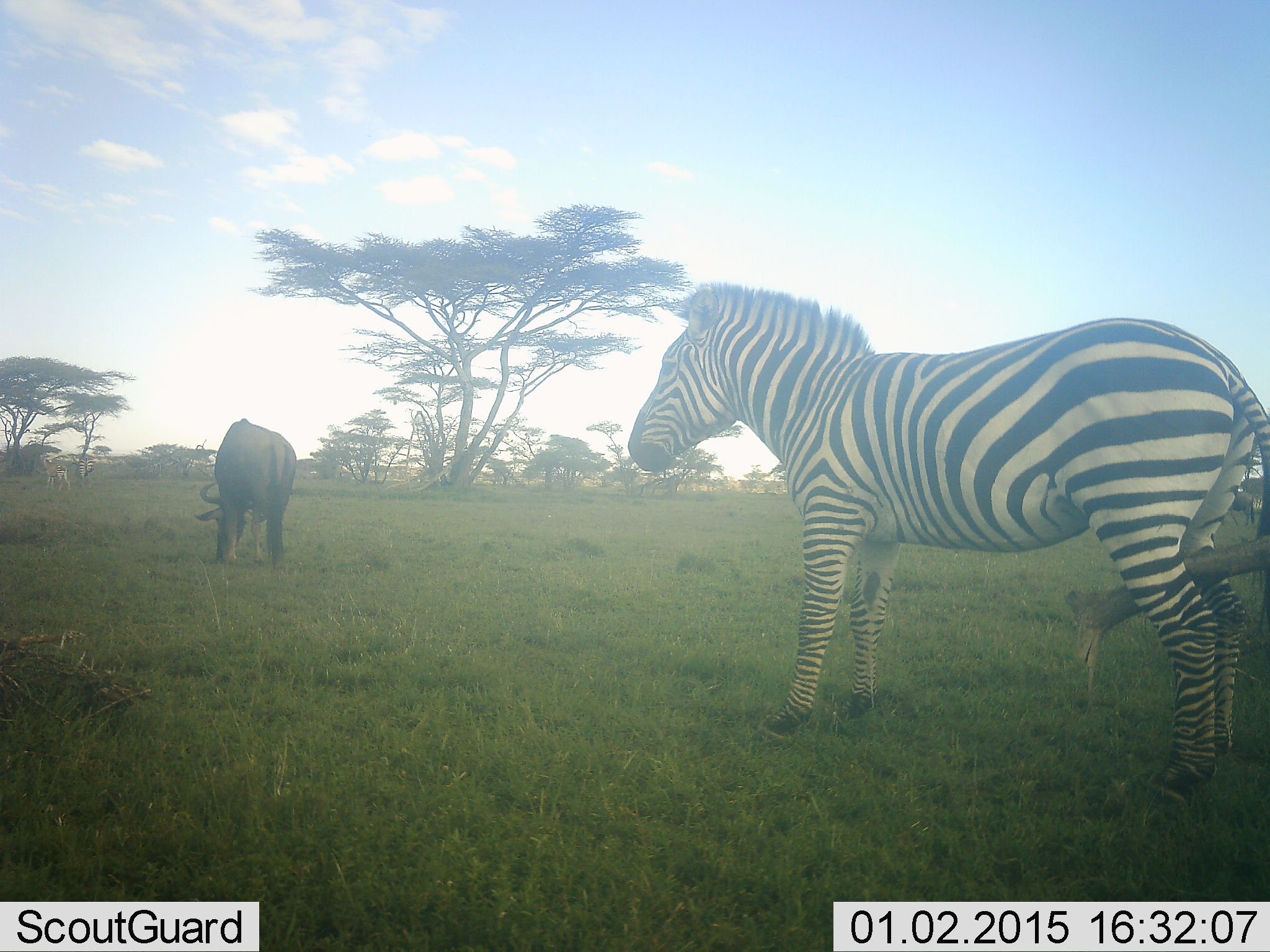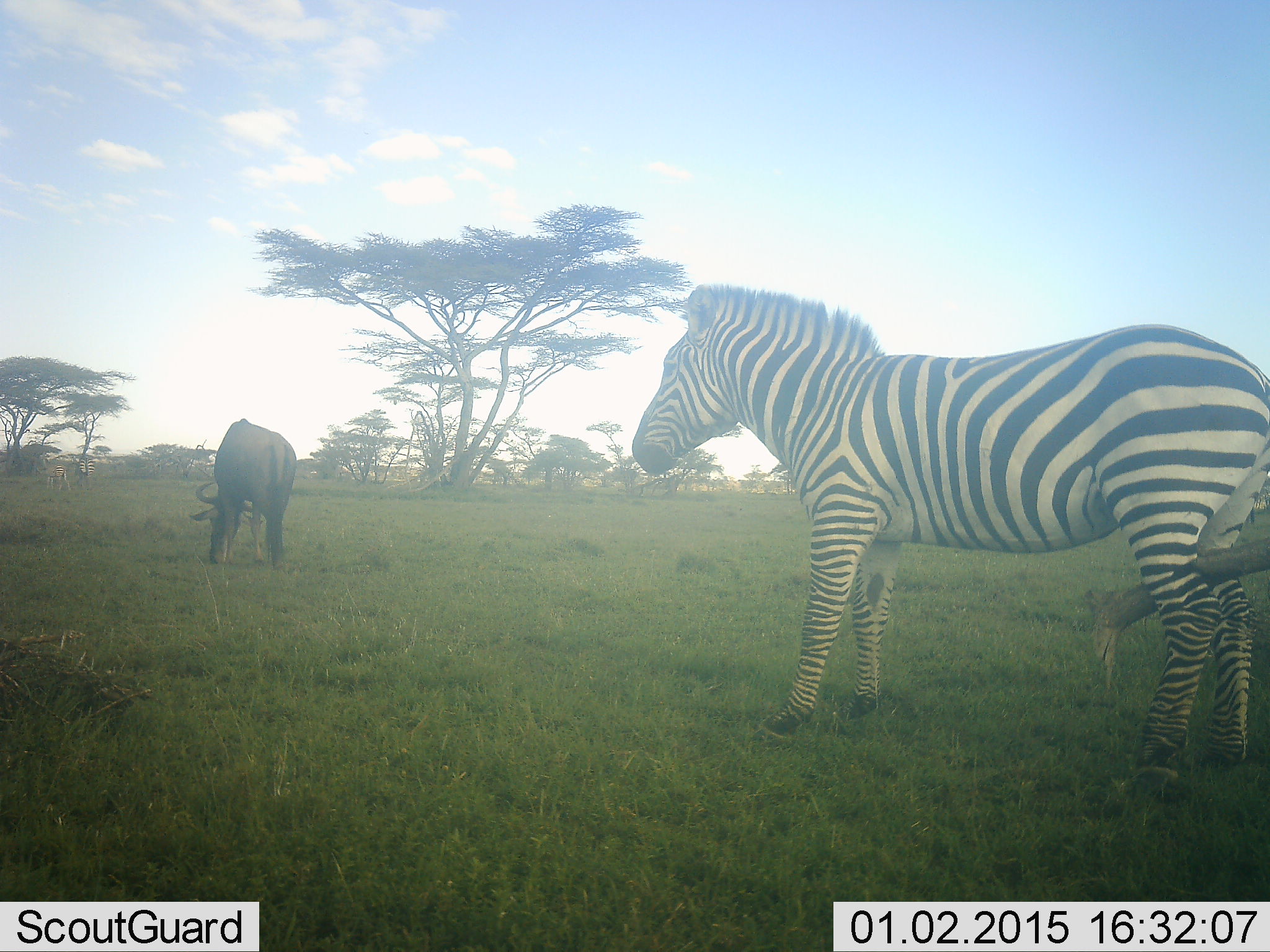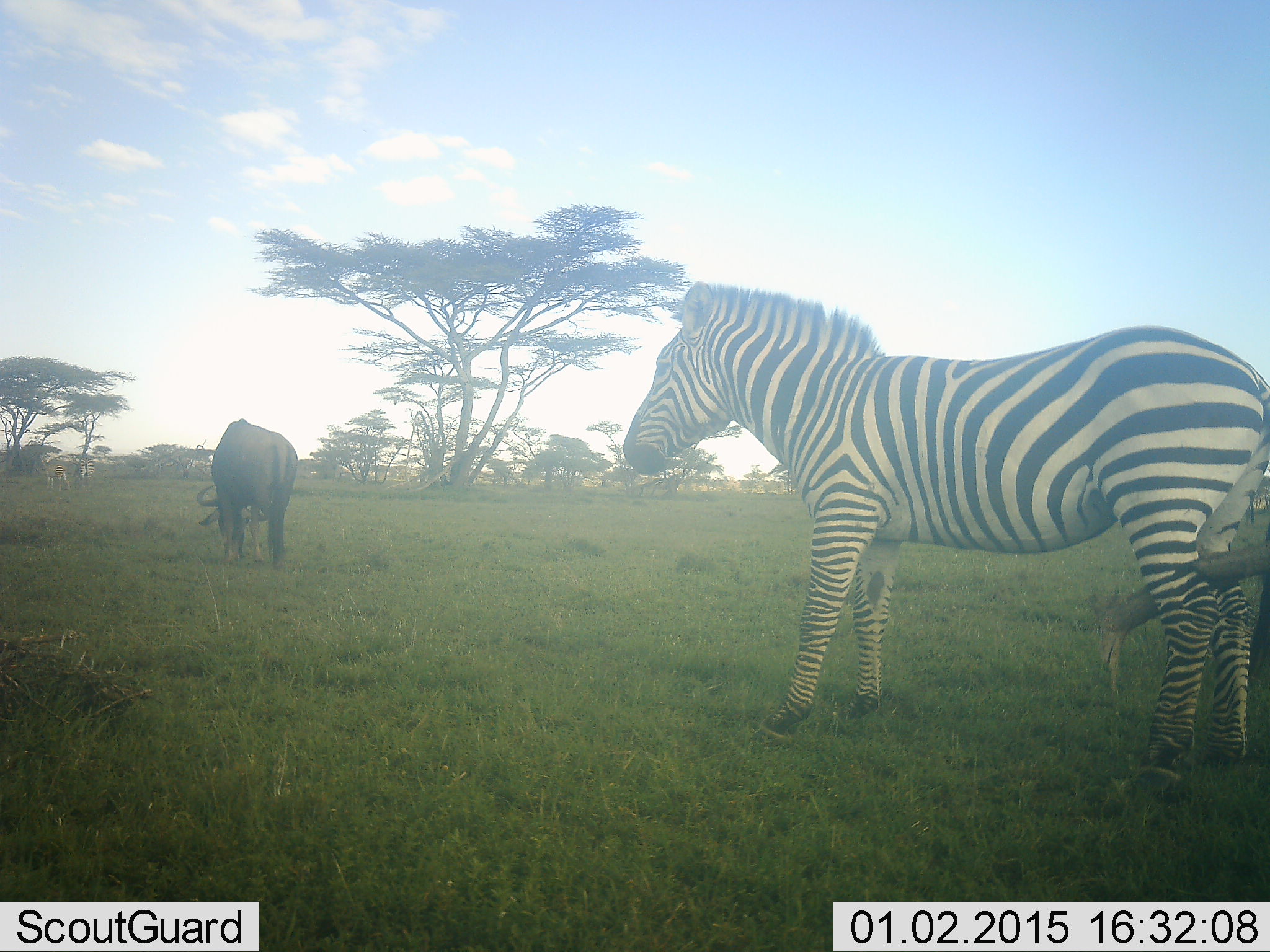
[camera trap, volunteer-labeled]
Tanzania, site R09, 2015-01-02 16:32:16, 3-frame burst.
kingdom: Animalia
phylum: Chordata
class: Mammalia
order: Artiodactyla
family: Bovidae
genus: Connochaetes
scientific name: Connochaetes taurinus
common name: blue wildebeest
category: wildebeest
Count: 1.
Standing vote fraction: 10%.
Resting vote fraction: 0%.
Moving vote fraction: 0%.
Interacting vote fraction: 0%.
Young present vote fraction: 0%.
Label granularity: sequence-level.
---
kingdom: Animalia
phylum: Chordata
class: Mammalia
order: Perissodactyla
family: Equidae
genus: Equus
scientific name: Equus quagga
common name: plains zebra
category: zebra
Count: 1.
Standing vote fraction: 100%.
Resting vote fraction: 0%.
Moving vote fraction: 0%.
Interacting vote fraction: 0%.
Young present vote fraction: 0%.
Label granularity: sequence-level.